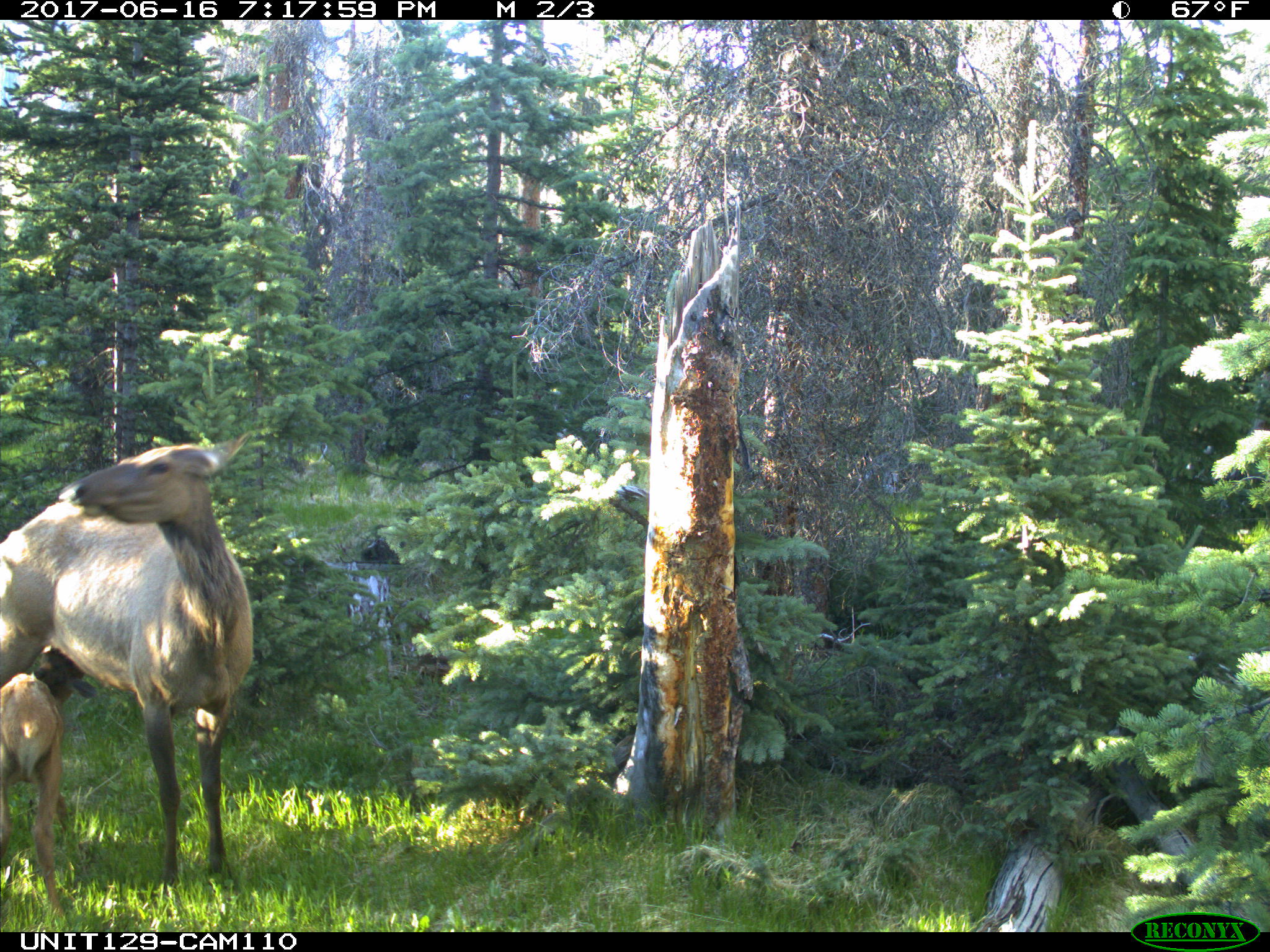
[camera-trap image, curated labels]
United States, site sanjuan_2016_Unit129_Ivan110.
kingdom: Animalia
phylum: Chordata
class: Mammalia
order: Artiodactyla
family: Cervidae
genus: Cervus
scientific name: Cervus elaphus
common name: red deer